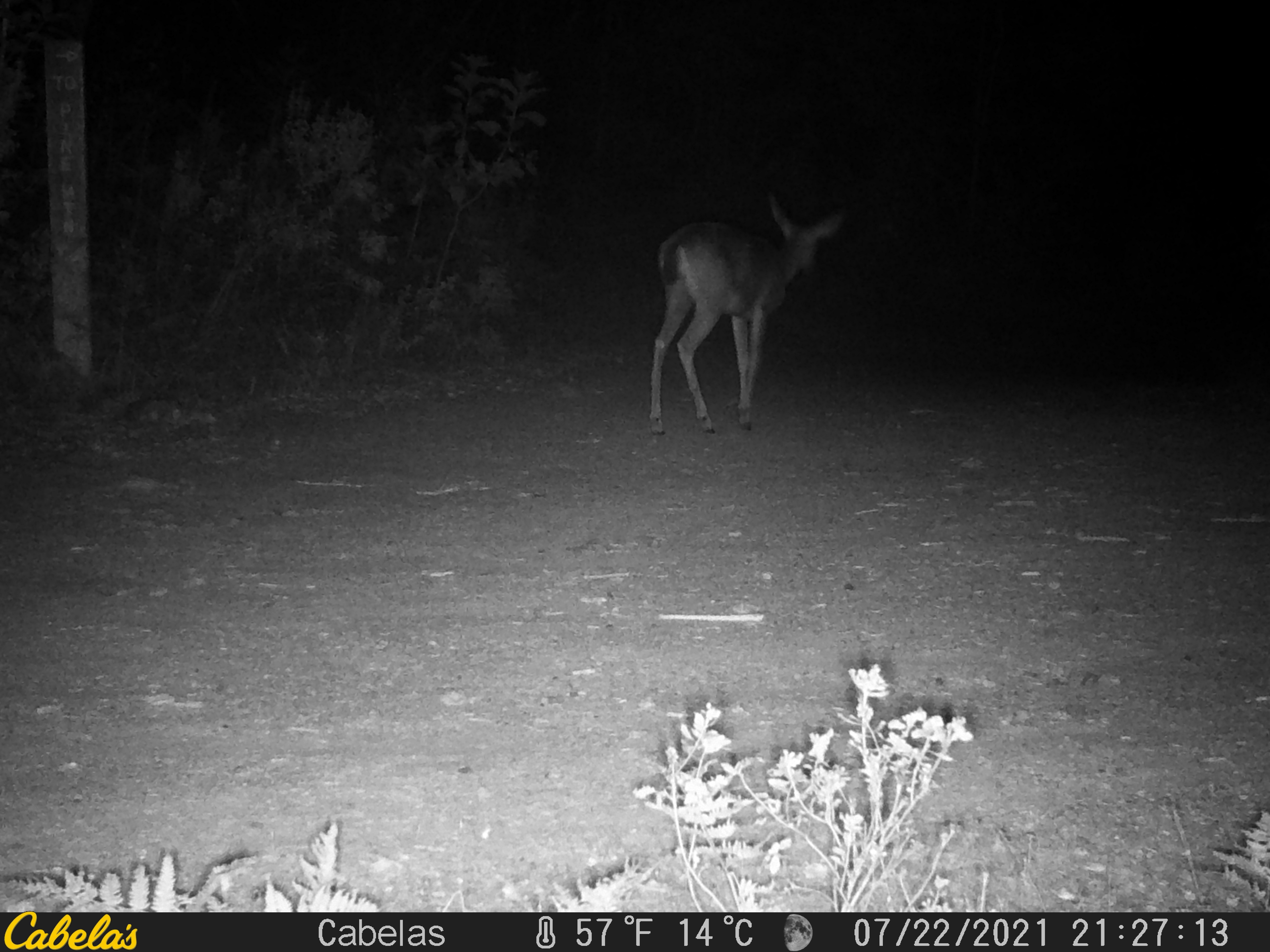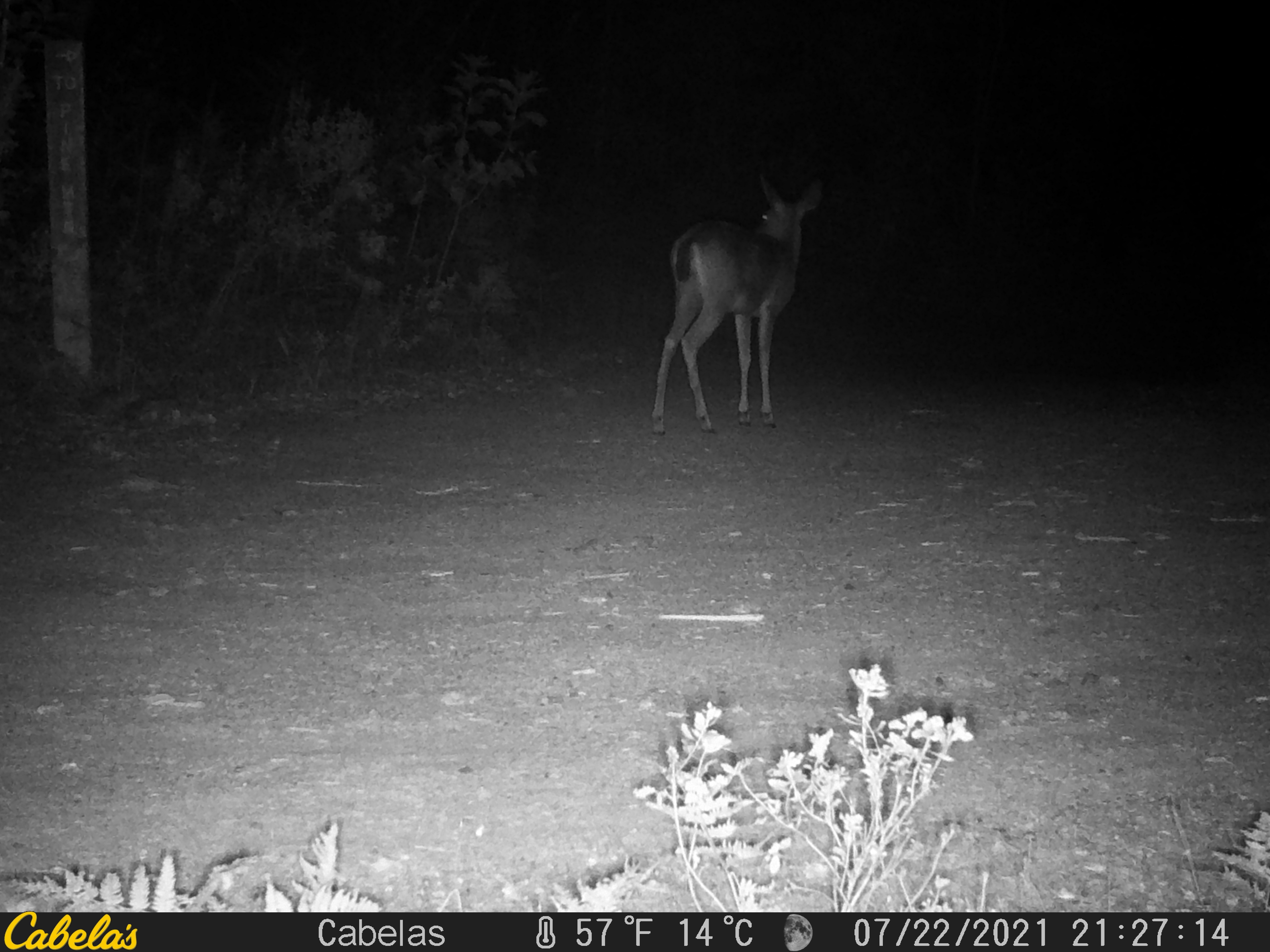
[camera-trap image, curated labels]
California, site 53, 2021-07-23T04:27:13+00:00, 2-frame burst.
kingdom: Animalia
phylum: Chordata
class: Mammalia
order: Artiodactyla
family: Cervidae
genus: Odocoileus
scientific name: Odocoileus hemionus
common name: mule deer